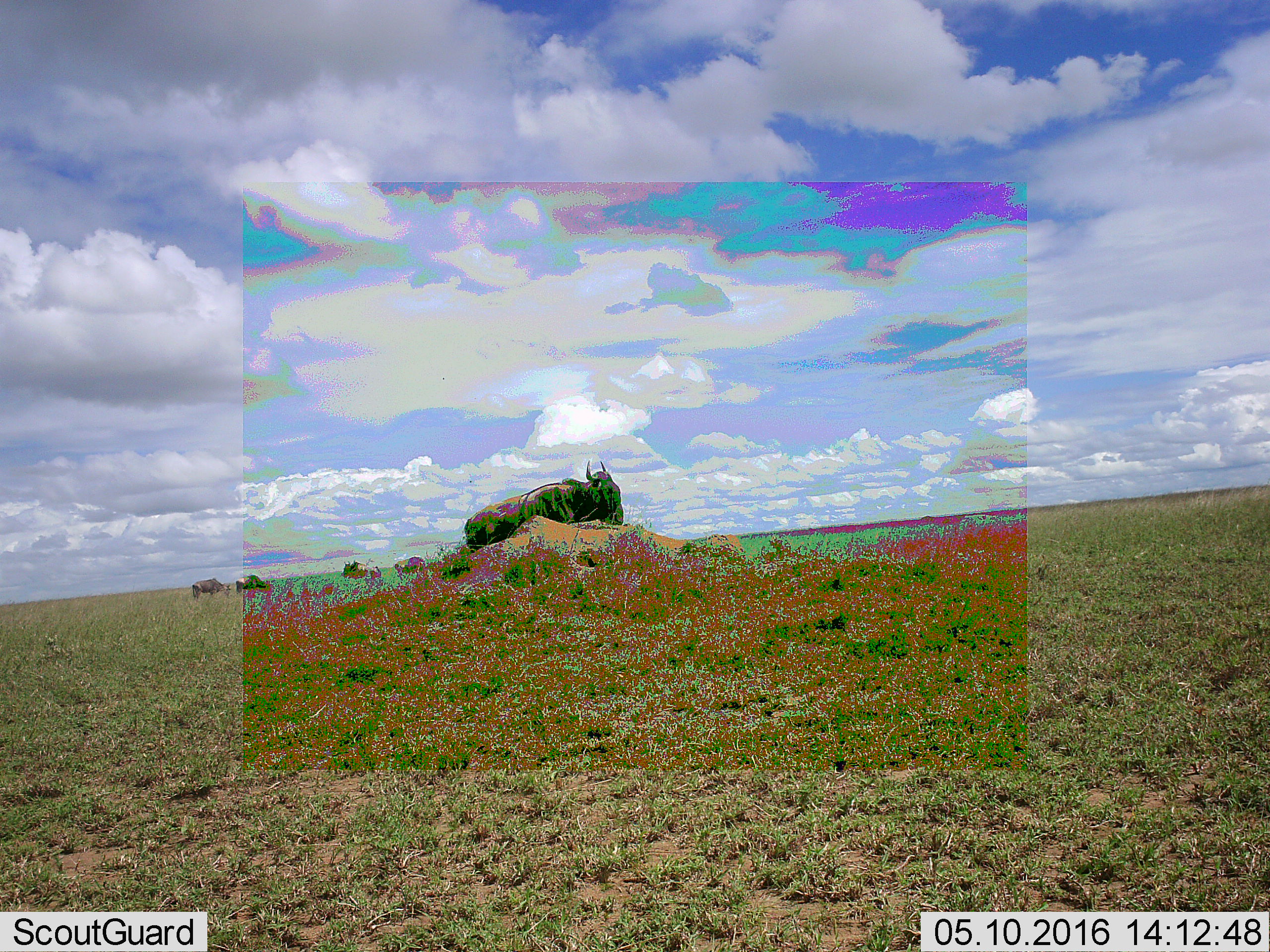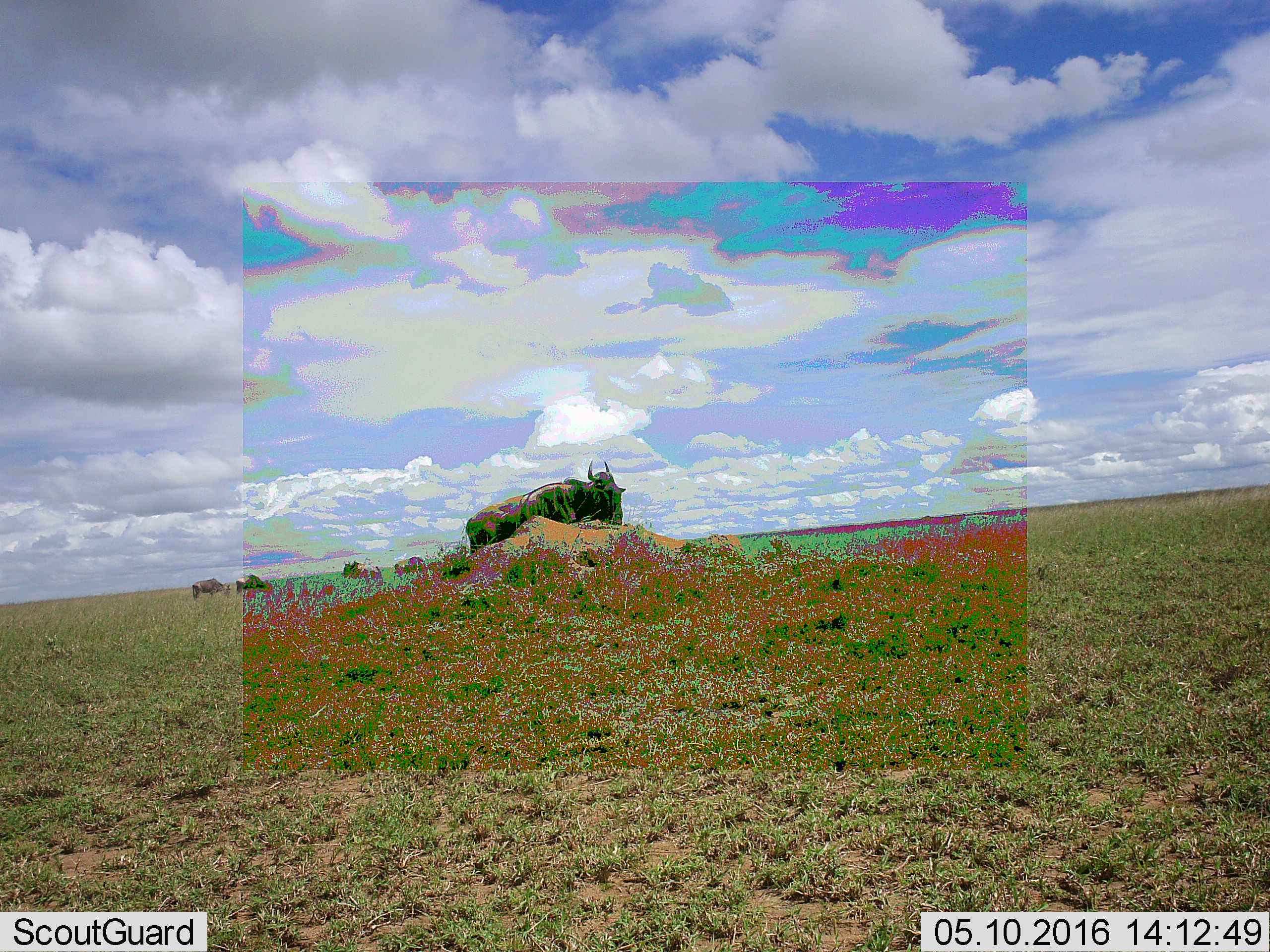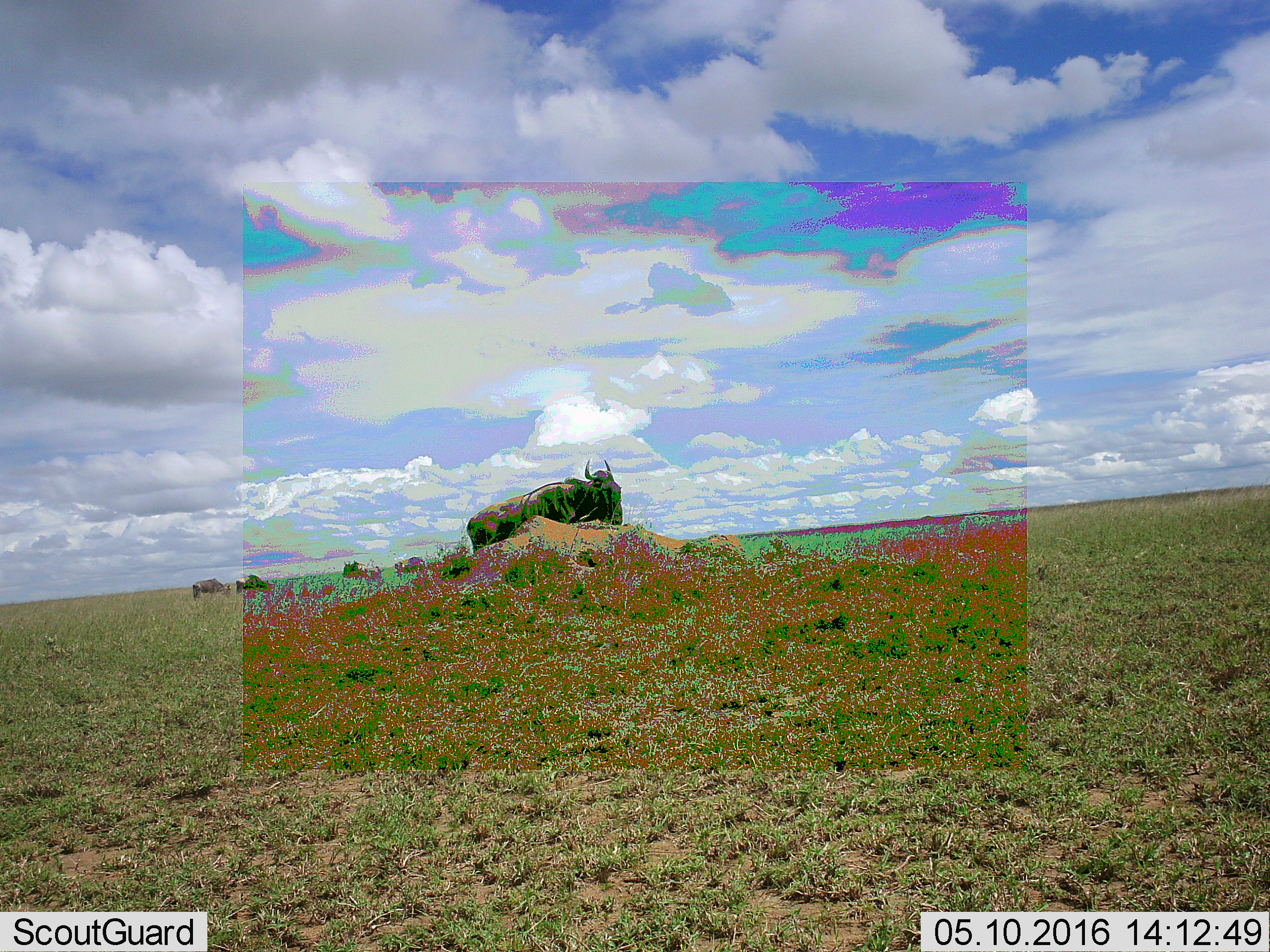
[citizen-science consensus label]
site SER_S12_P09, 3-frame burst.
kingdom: Animalia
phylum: Chordata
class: Mammalia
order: Artiodactyla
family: Bovidae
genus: Connochaetes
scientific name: Connochaetes taurinus taurinus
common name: blue wildebeest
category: wildebeestblue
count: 5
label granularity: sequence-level